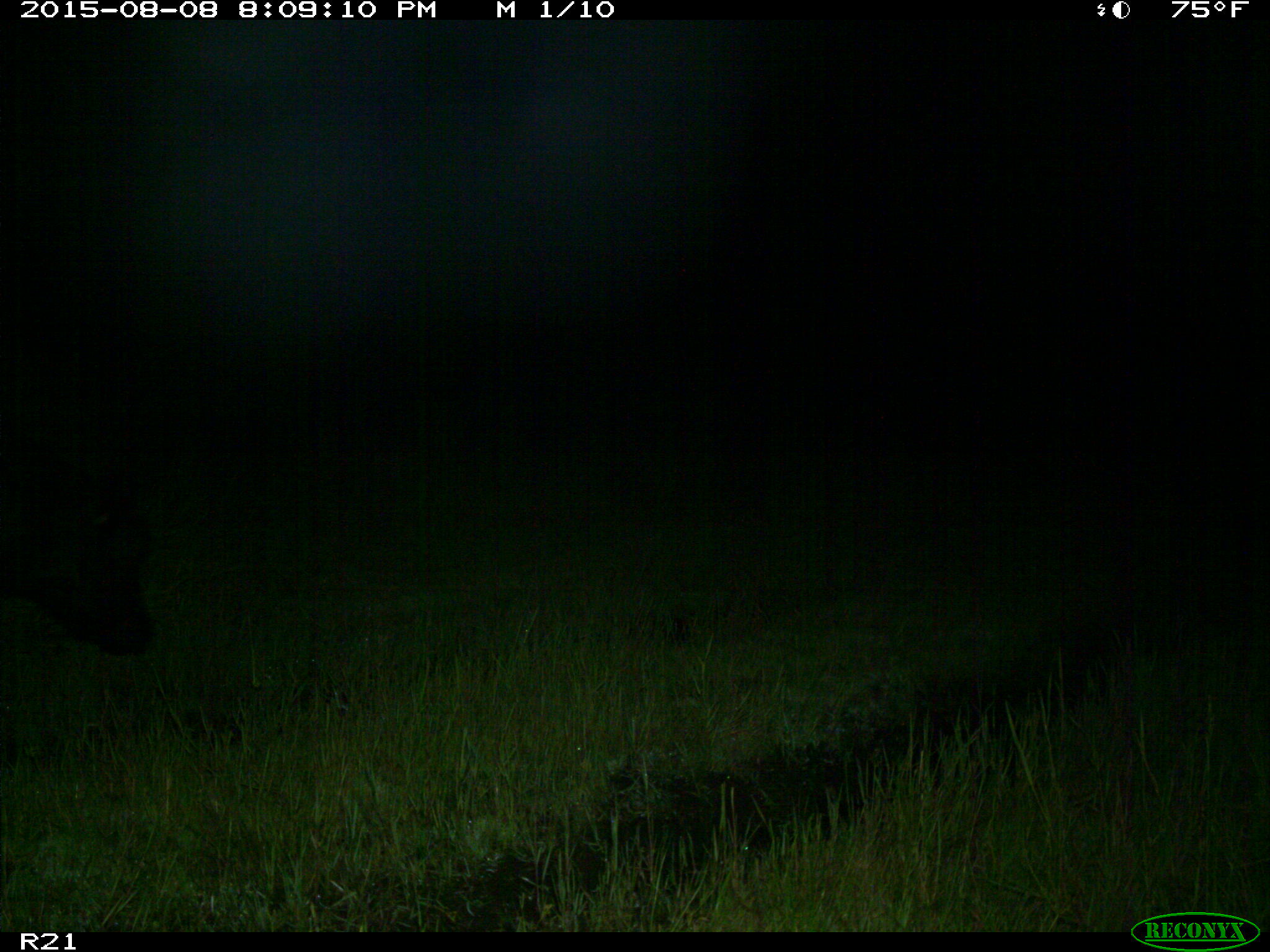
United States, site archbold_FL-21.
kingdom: Animalia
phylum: Chordata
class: Mammalia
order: Artiodactyla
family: Bovidae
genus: Bos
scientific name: Bos taurus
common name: domestic cow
Bos taurus (domestic cow).